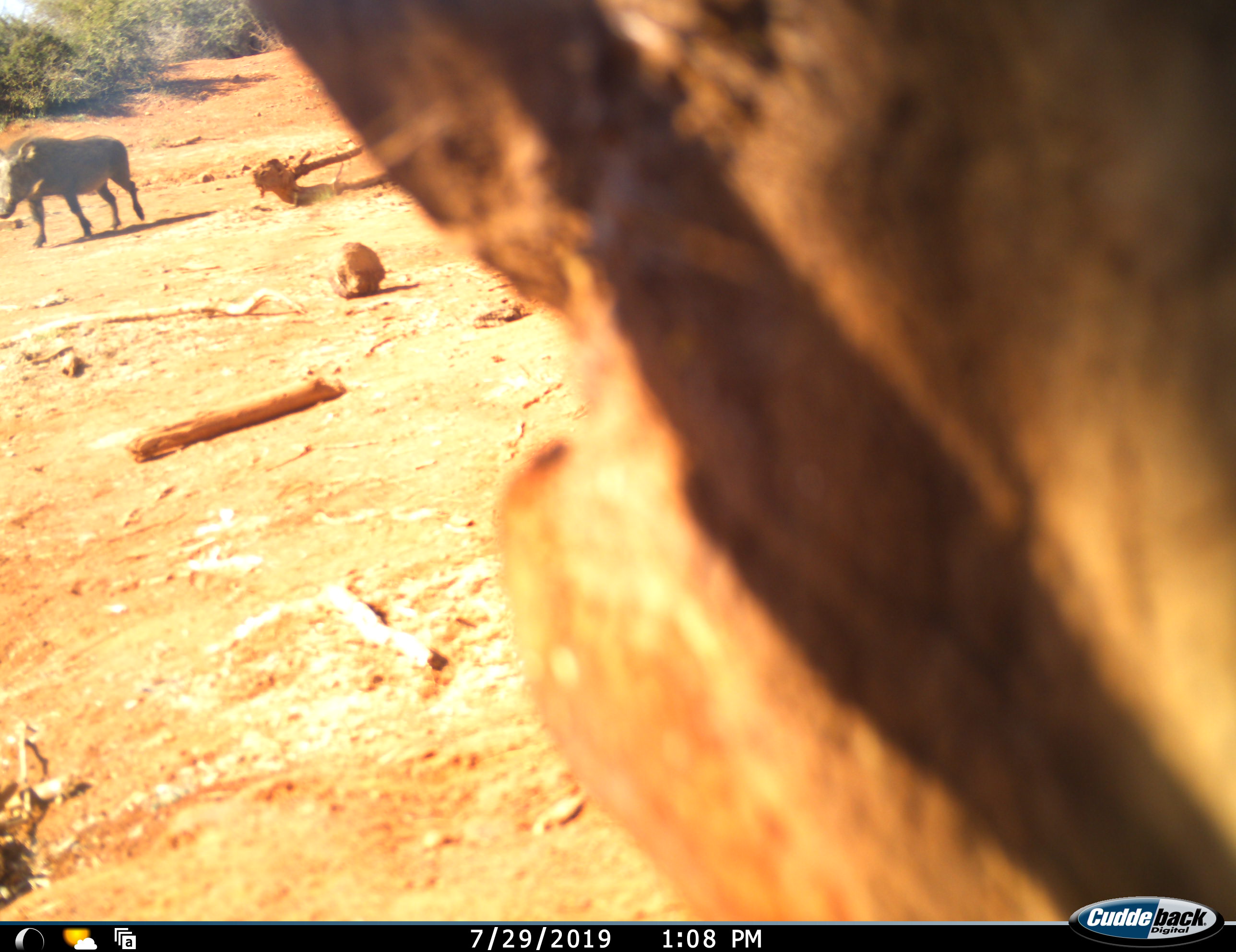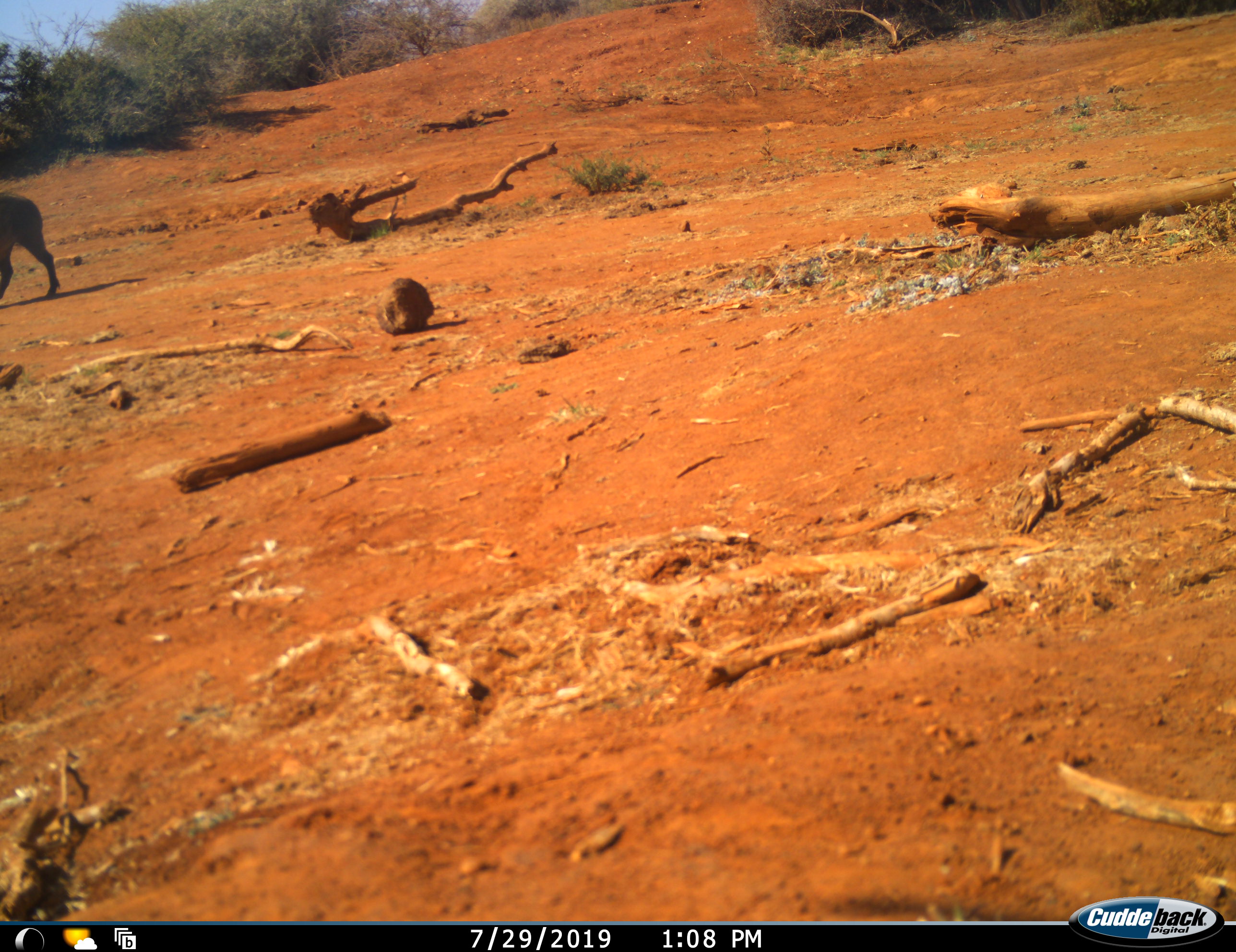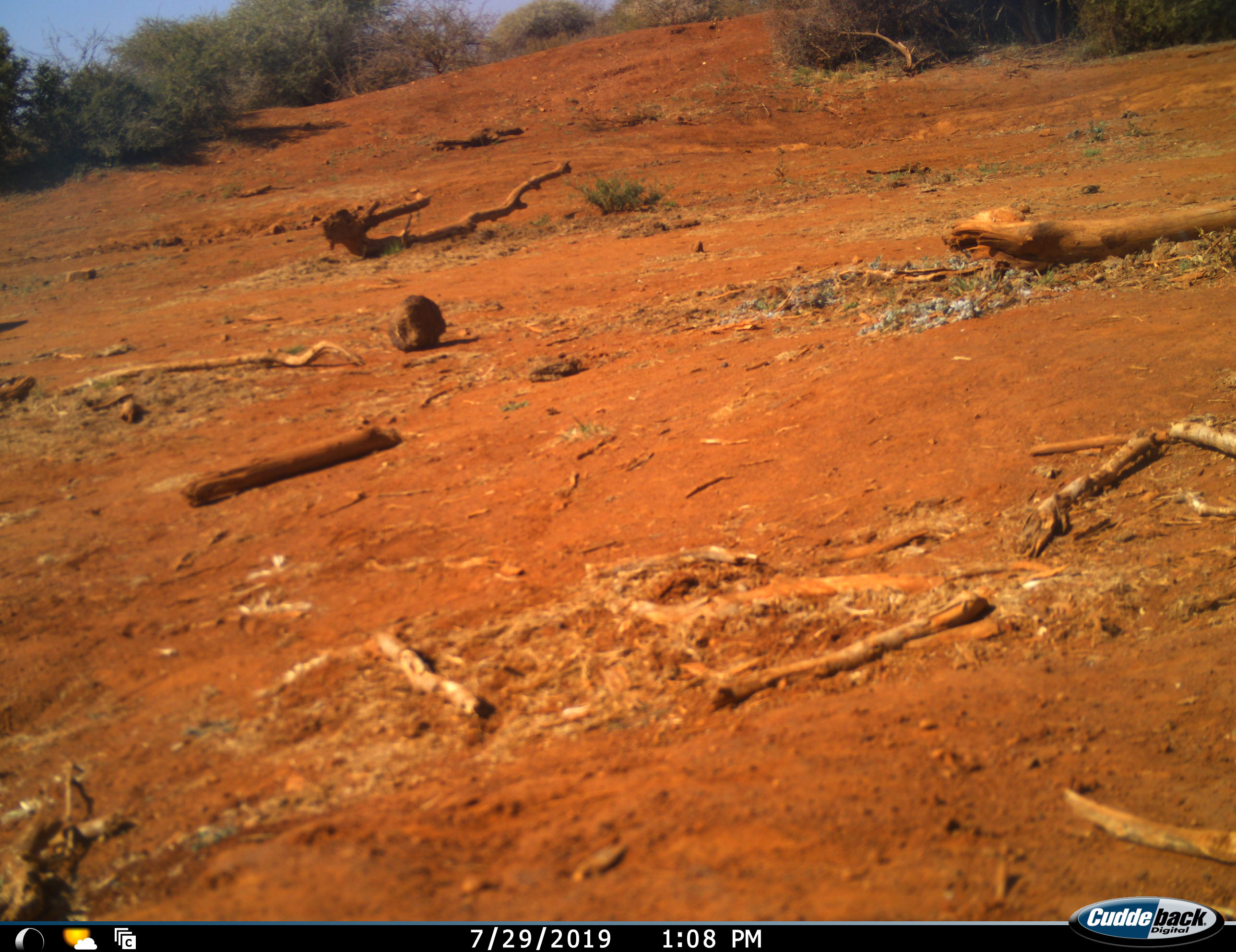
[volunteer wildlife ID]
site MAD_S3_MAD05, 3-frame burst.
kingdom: Animalia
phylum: Chordata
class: Mammalia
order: Artiodactyla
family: Suidae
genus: Phacochoerus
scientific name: Phacochoerus africanus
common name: warthog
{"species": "warthog (Phacochoerus africanus)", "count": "1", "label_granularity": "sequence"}